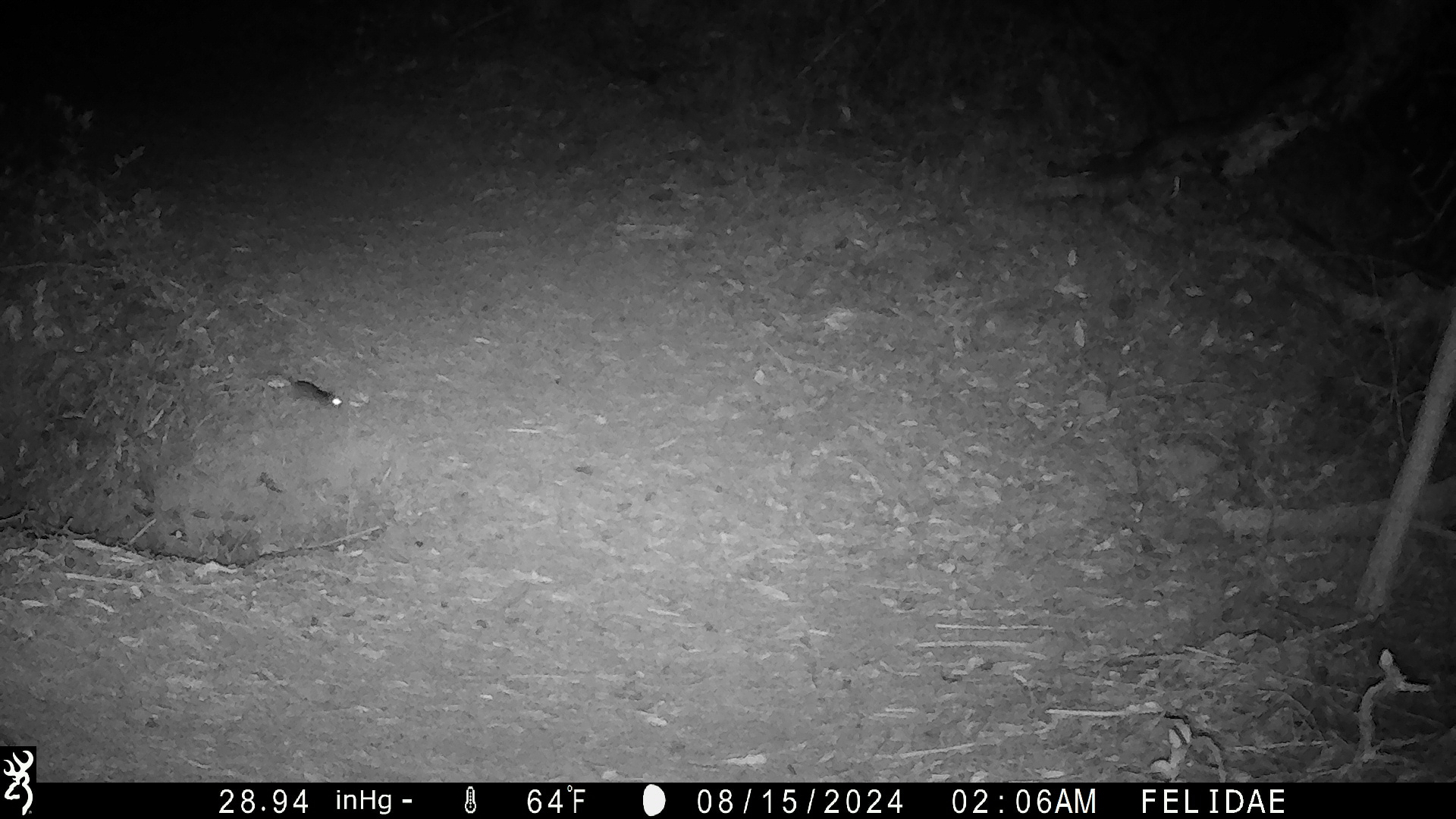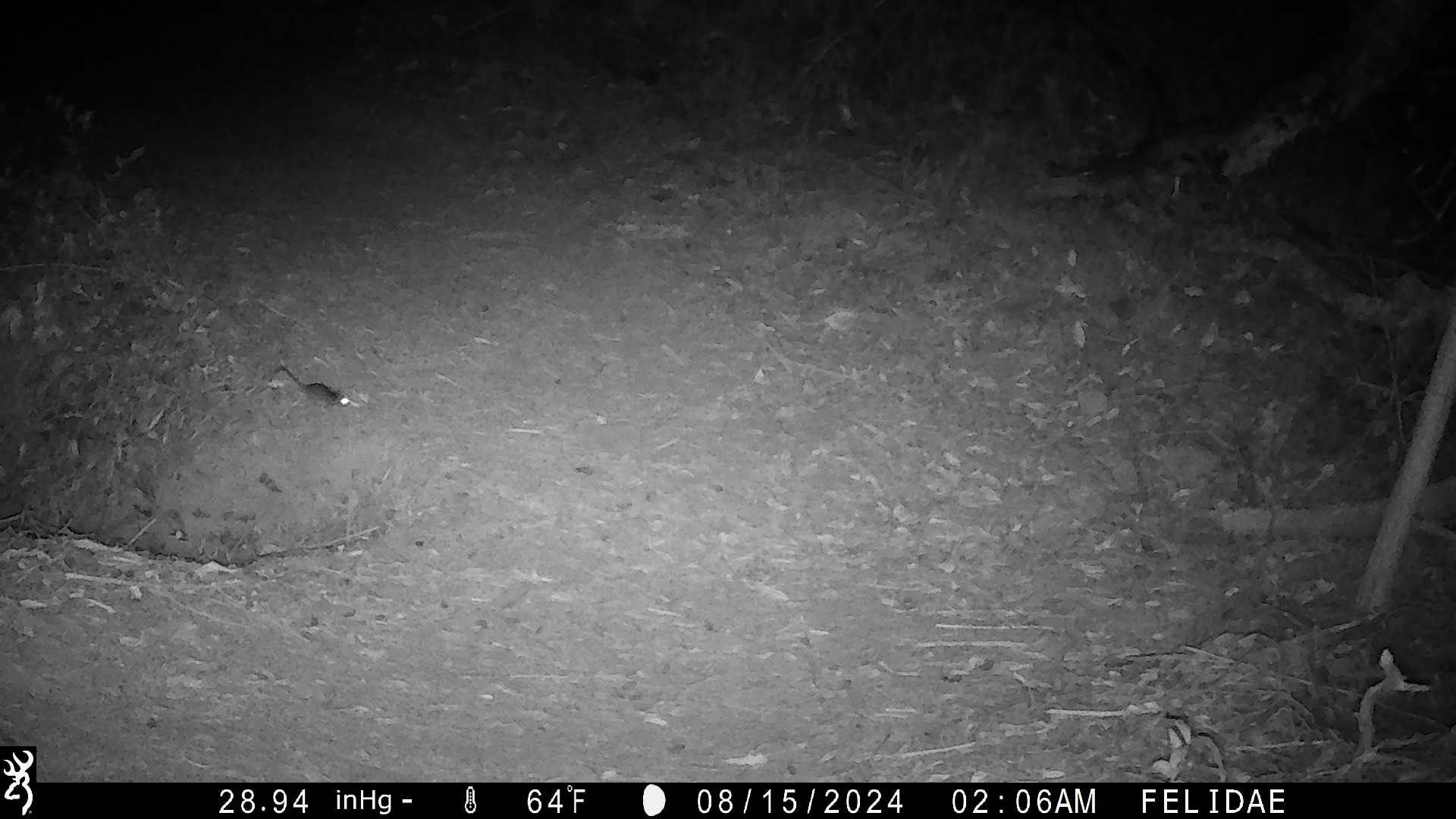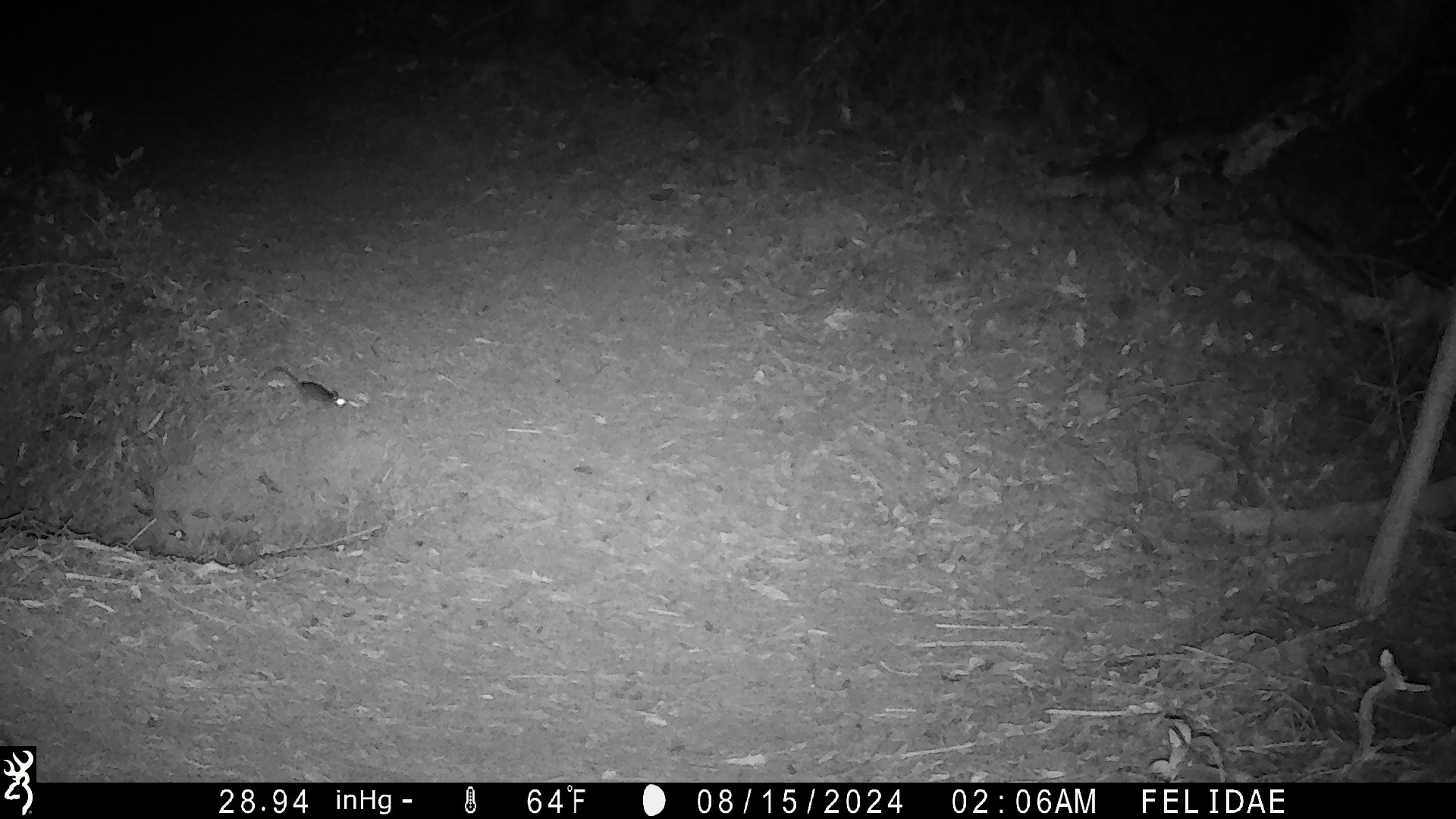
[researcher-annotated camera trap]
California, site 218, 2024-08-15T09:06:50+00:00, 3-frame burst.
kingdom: Animalia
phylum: Chordata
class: Mammalia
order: Rodentia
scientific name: Rodentia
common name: mouse or rat